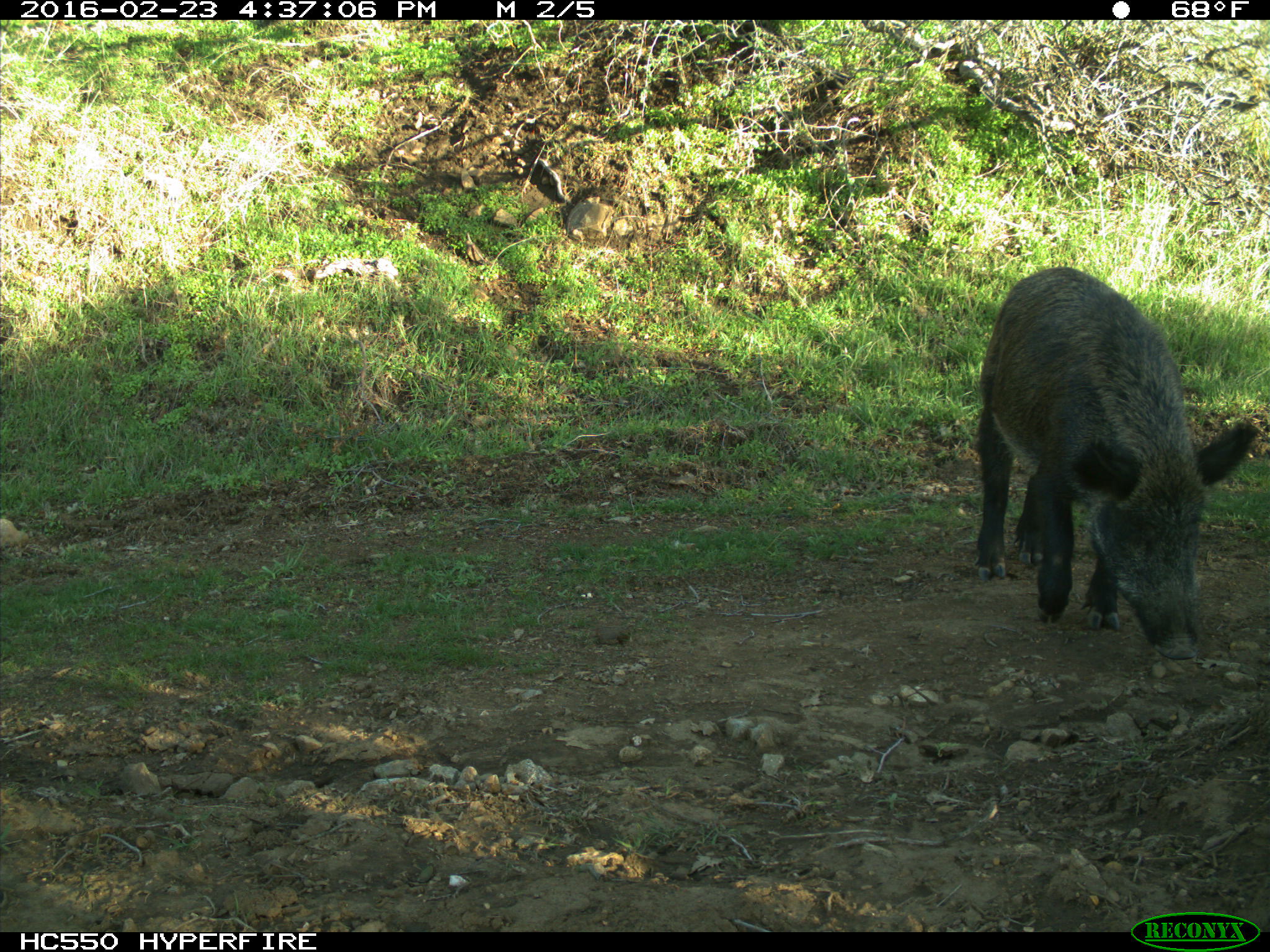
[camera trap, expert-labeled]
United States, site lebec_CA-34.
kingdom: Animalia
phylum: Chordata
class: Mammalia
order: Artiodactyla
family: Suidae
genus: Sus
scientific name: Sus scrofa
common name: wild boar